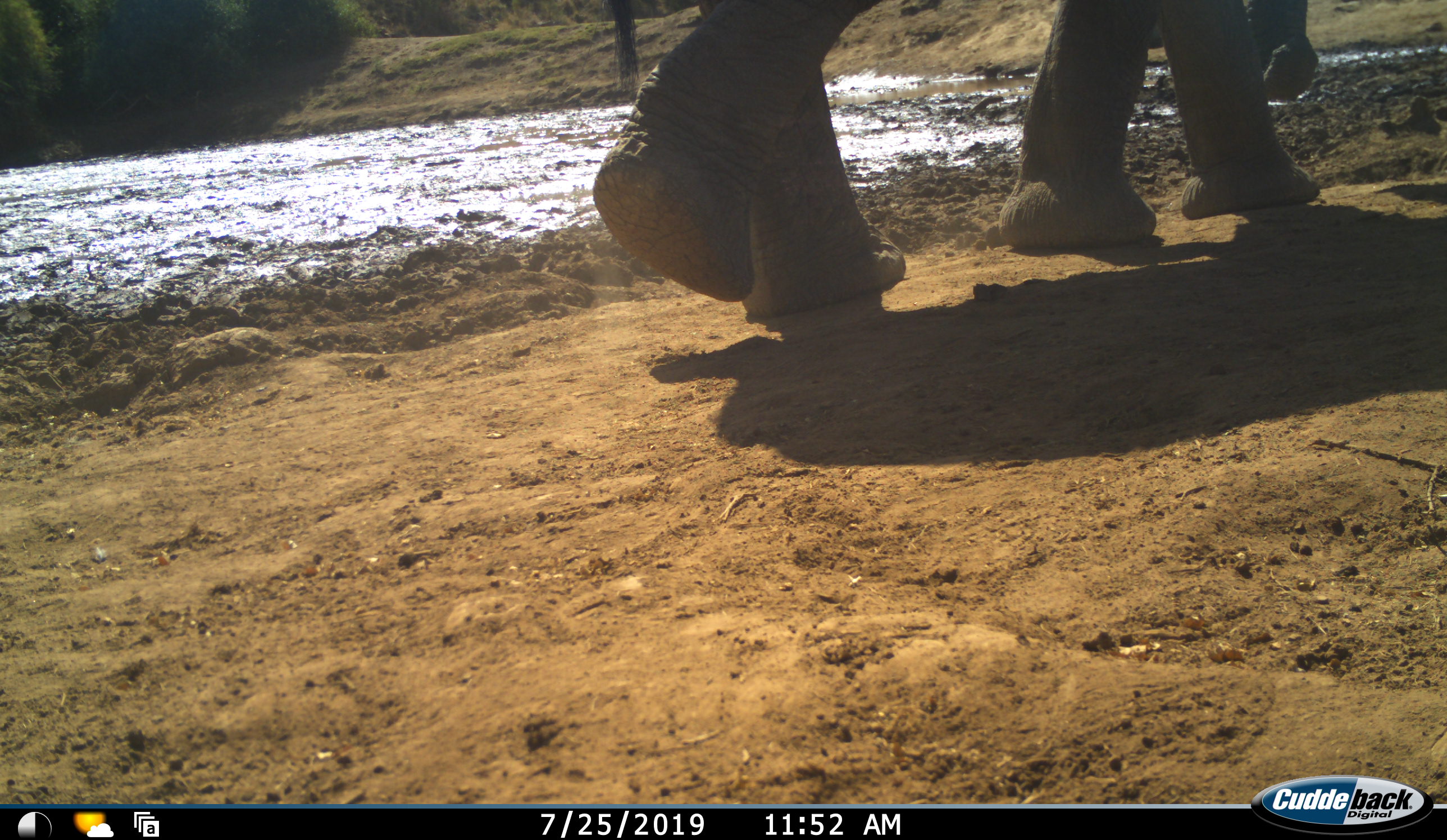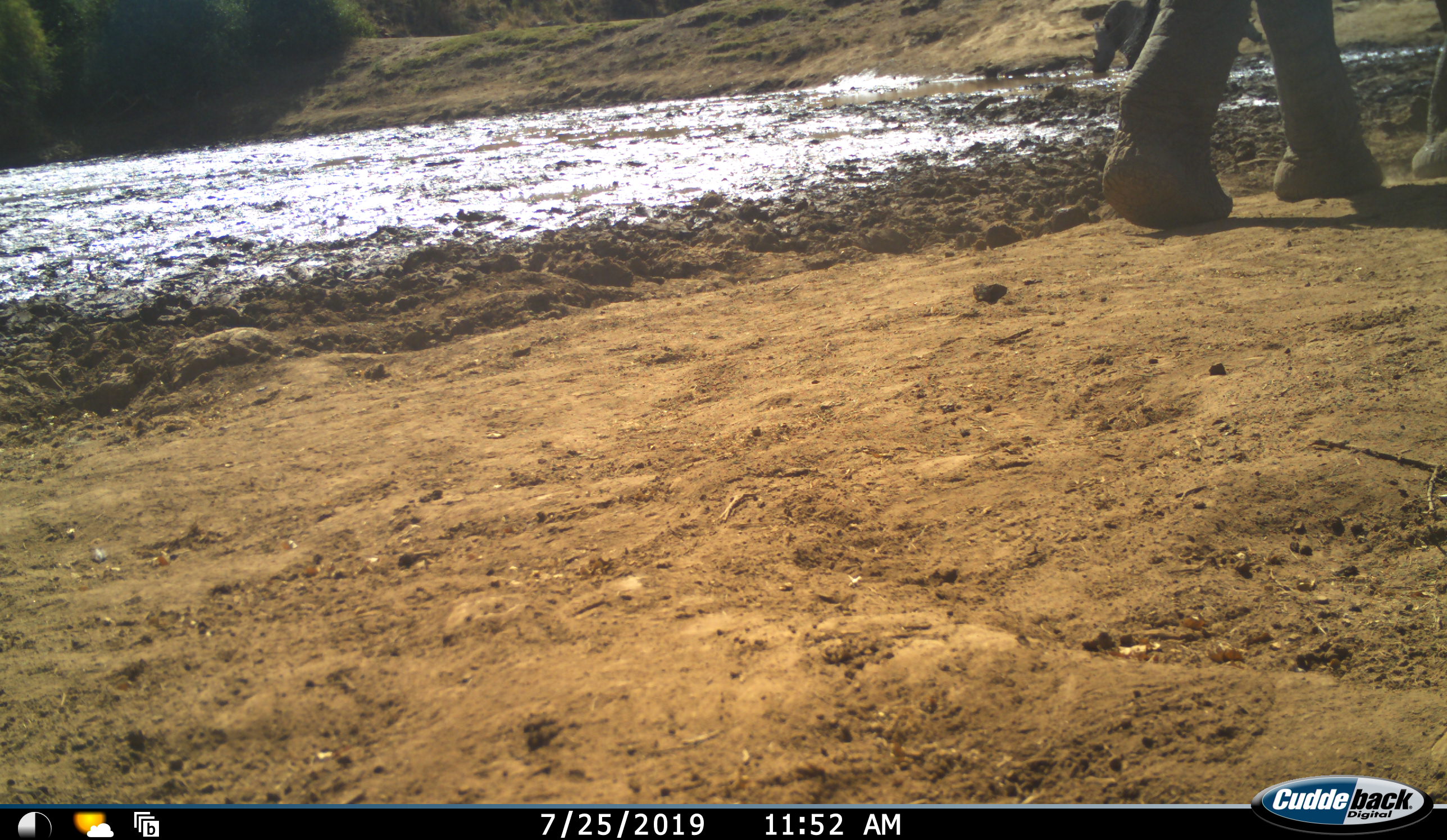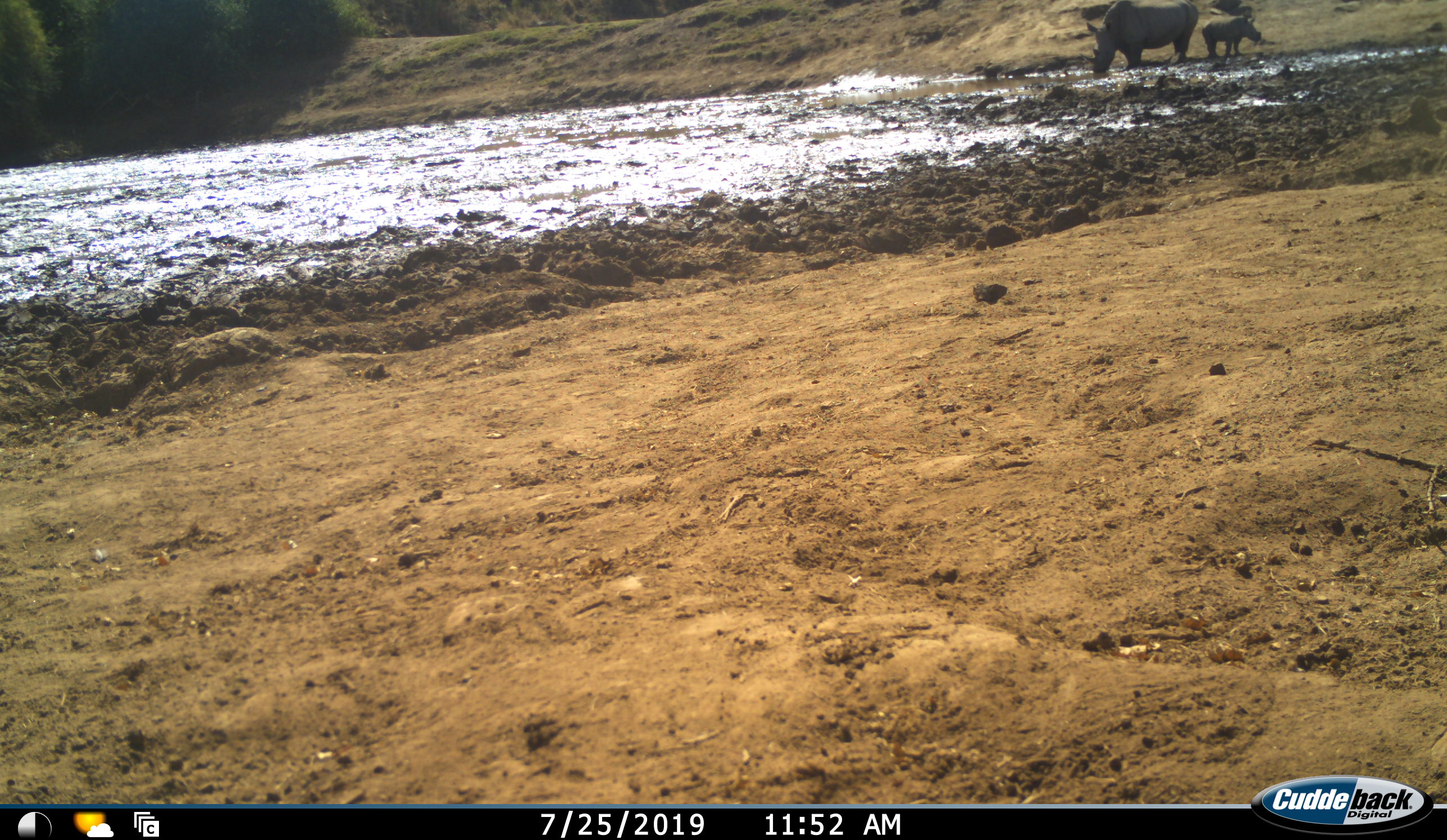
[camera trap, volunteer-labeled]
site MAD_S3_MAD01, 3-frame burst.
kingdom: Animalia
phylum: Chordata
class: Mammalia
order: Proboscidea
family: Elephantidae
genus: Loxodonta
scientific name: Loxodonta africana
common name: african bush elephant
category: elephant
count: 1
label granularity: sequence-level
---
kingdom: Animalia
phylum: Chordata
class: Mammalia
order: Perissodactyla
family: Rhinocerotidae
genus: Diceros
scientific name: Diceros bicornis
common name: black rhinoceros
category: rhinocerosblack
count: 2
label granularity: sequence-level